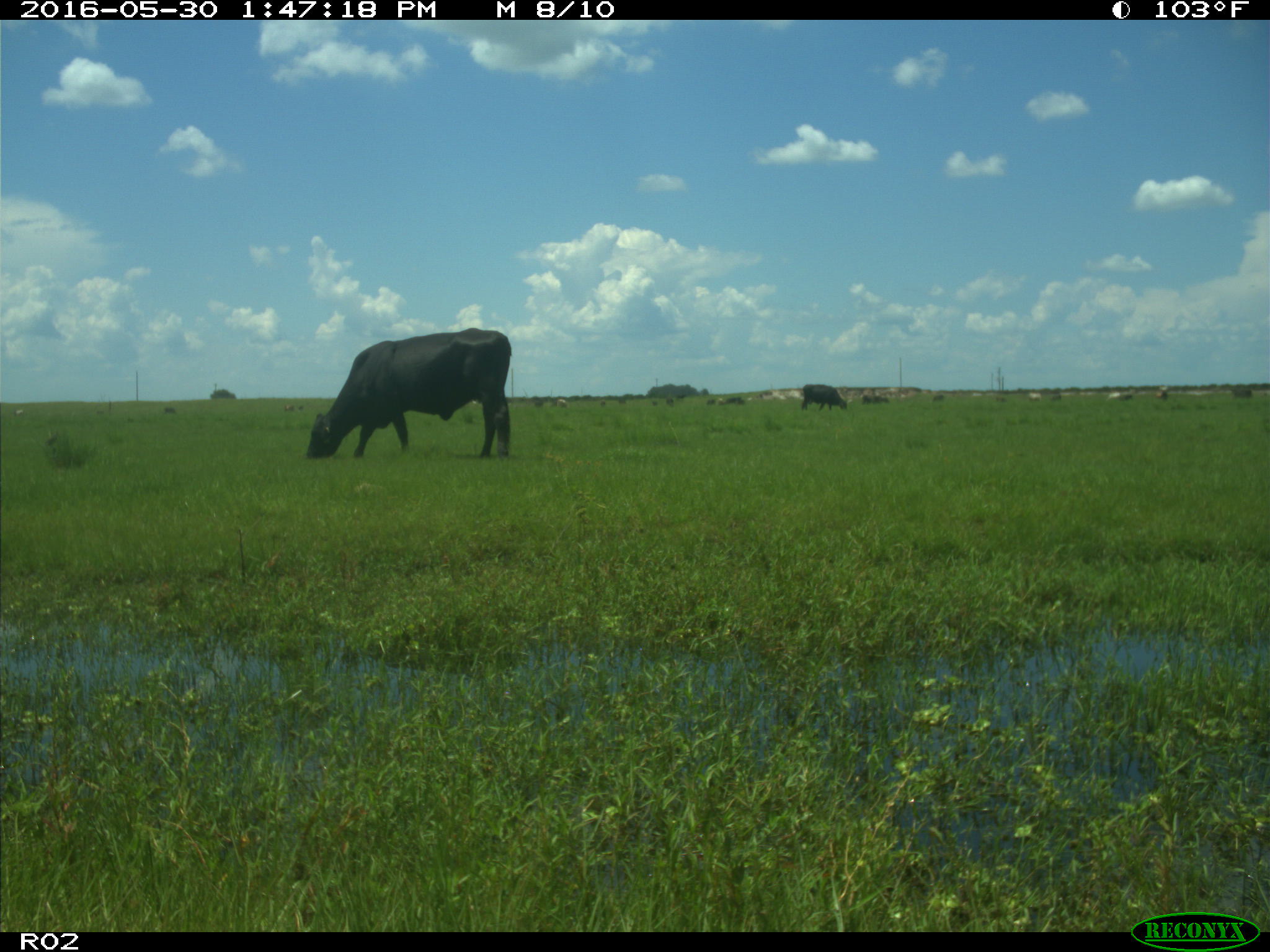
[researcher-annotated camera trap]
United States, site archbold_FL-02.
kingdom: Animalia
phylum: Chordata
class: Mammalia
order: Artiodactyla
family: Bovidae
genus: Bos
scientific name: Bos taurus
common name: domestic cow